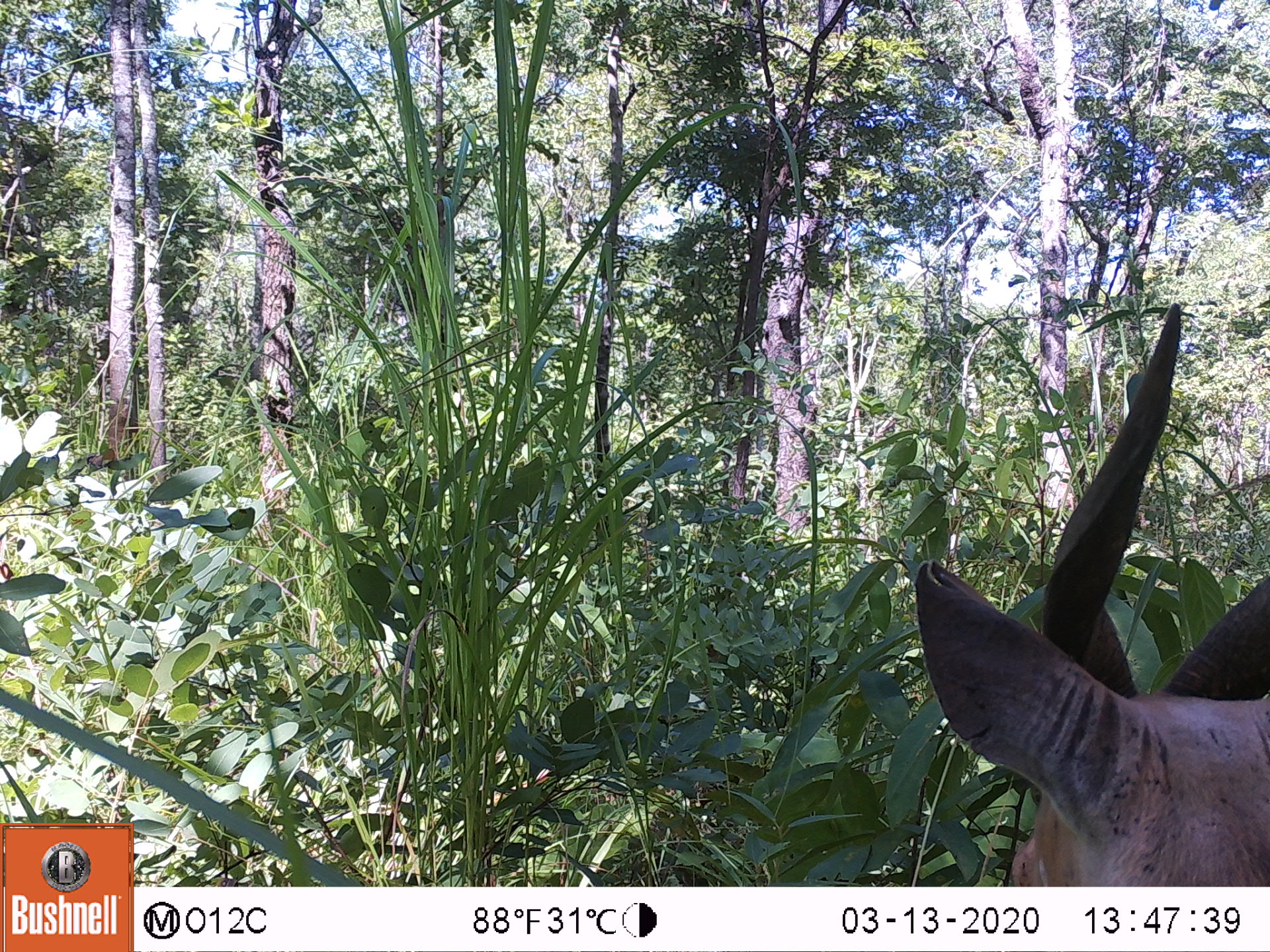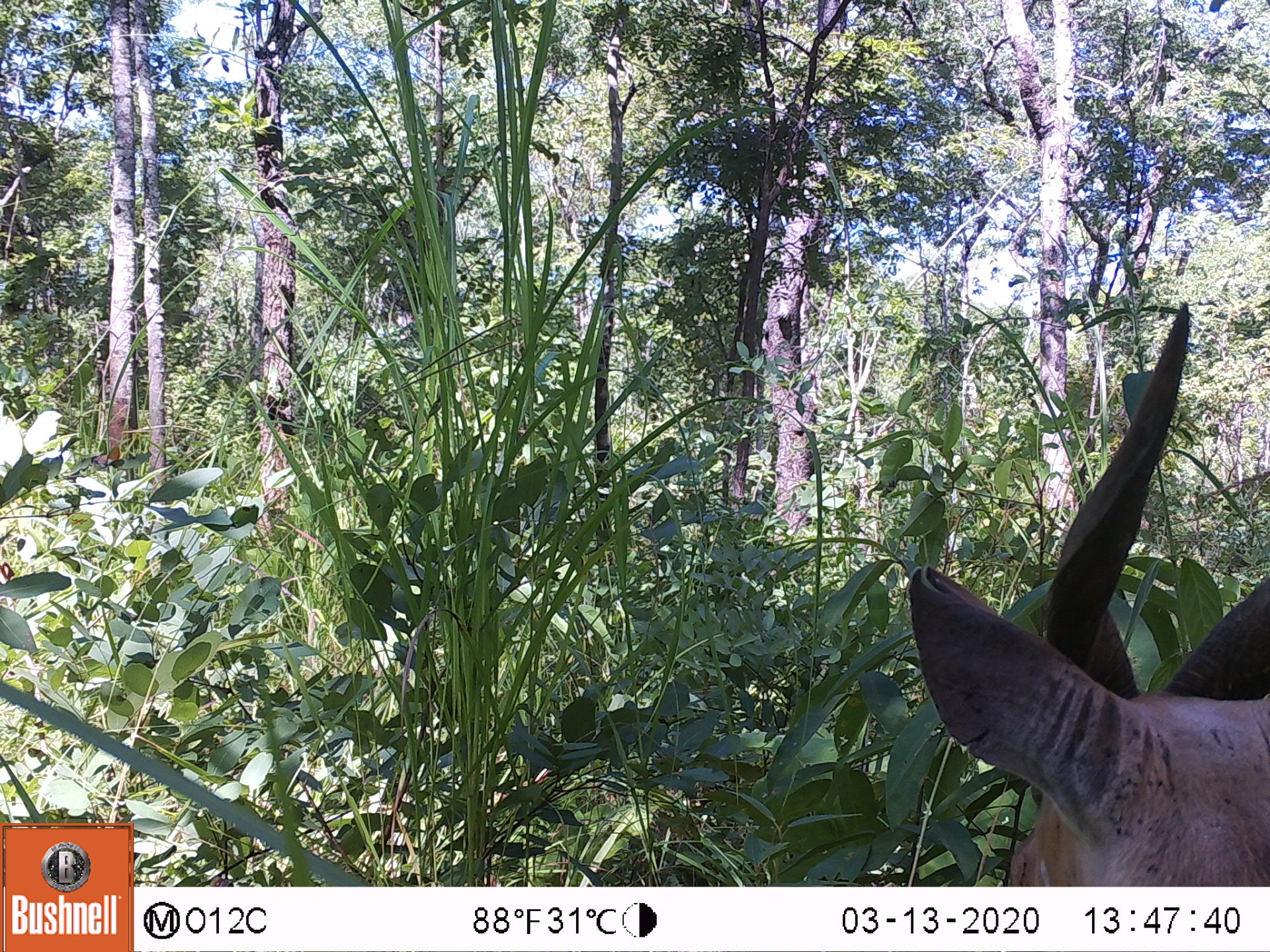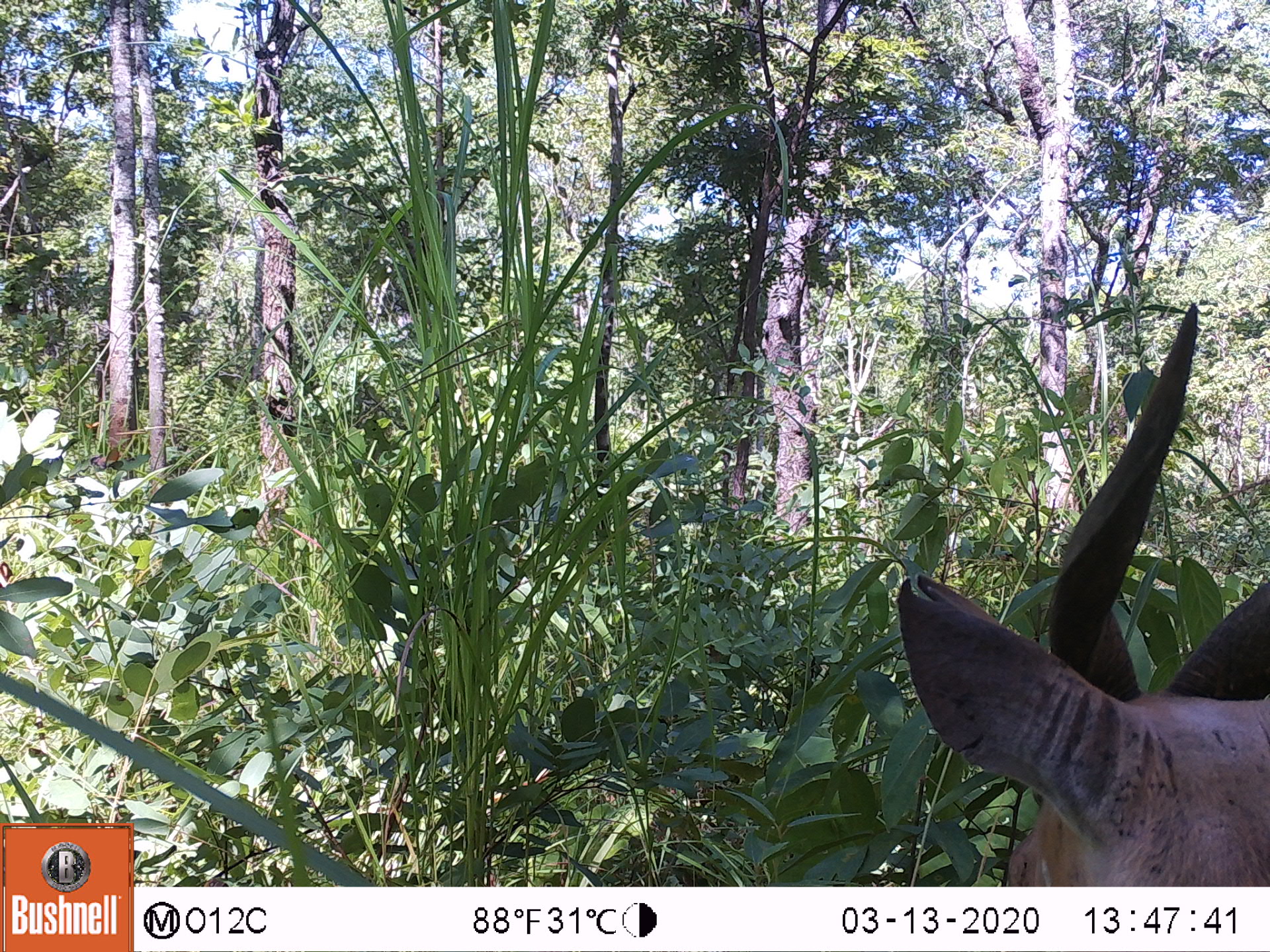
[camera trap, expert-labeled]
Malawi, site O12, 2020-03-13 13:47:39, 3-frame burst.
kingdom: Animalia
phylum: Chordata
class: Mammalia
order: Artiodactyla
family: Bovidae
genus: Tragelaphus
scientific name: Tragelaphus sylvaticus sylvaticus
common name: cape bushbuck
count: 1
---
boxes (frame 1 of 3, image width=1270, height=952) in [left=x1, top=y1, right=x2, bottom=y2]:
cape bushbuck: [left=906, top=298, right=1265, bottom=882]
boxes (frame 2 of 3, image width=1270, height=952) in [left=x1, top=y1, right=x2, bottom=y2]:
cape bushbuck: [left=906, top=295, right=1264, bottom=880]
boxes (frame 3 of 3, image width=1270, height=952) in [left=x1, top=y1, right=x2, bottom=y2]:
cape bushbuck: [left=886, top=303, right=1265, bottom=883]